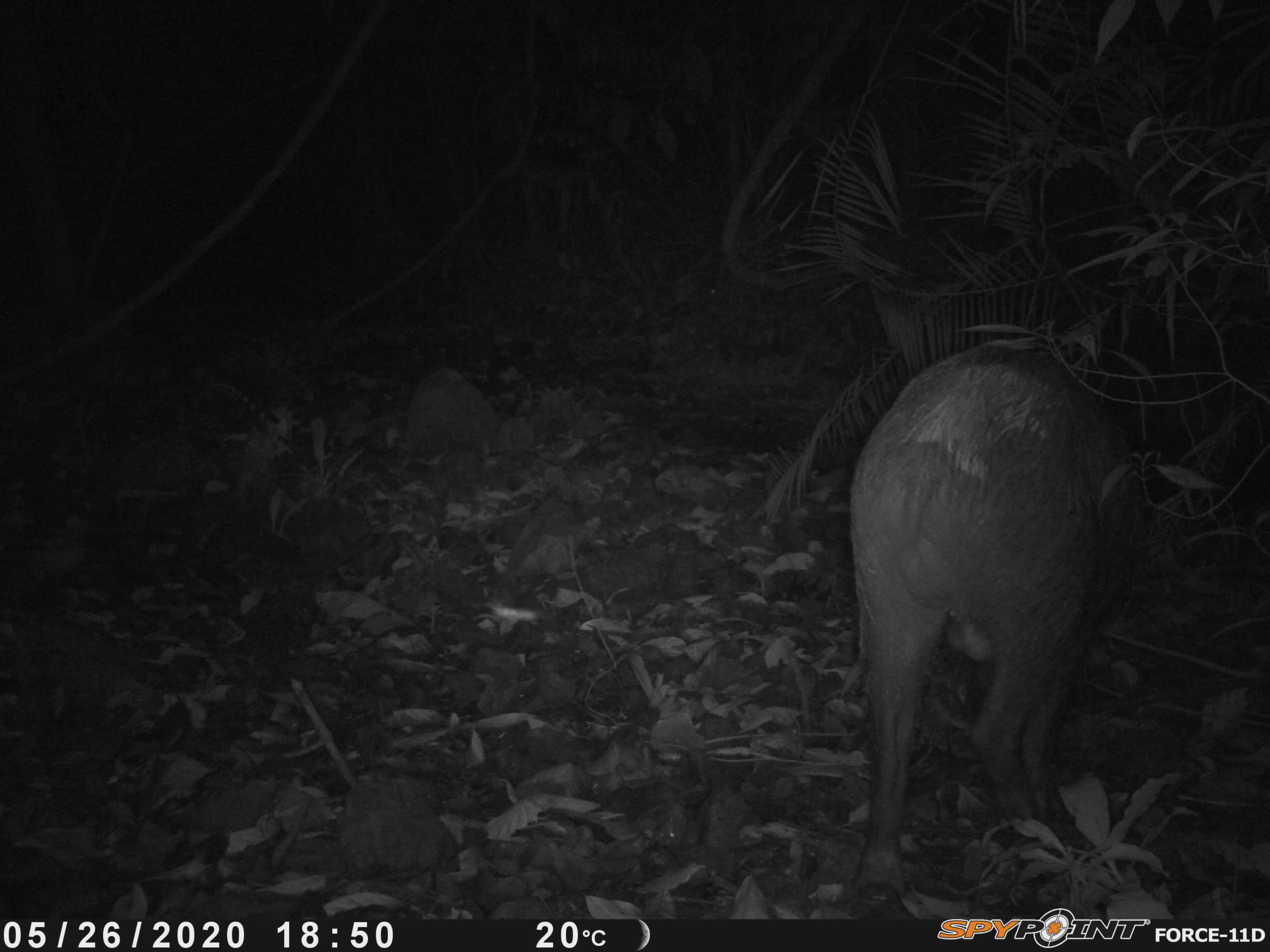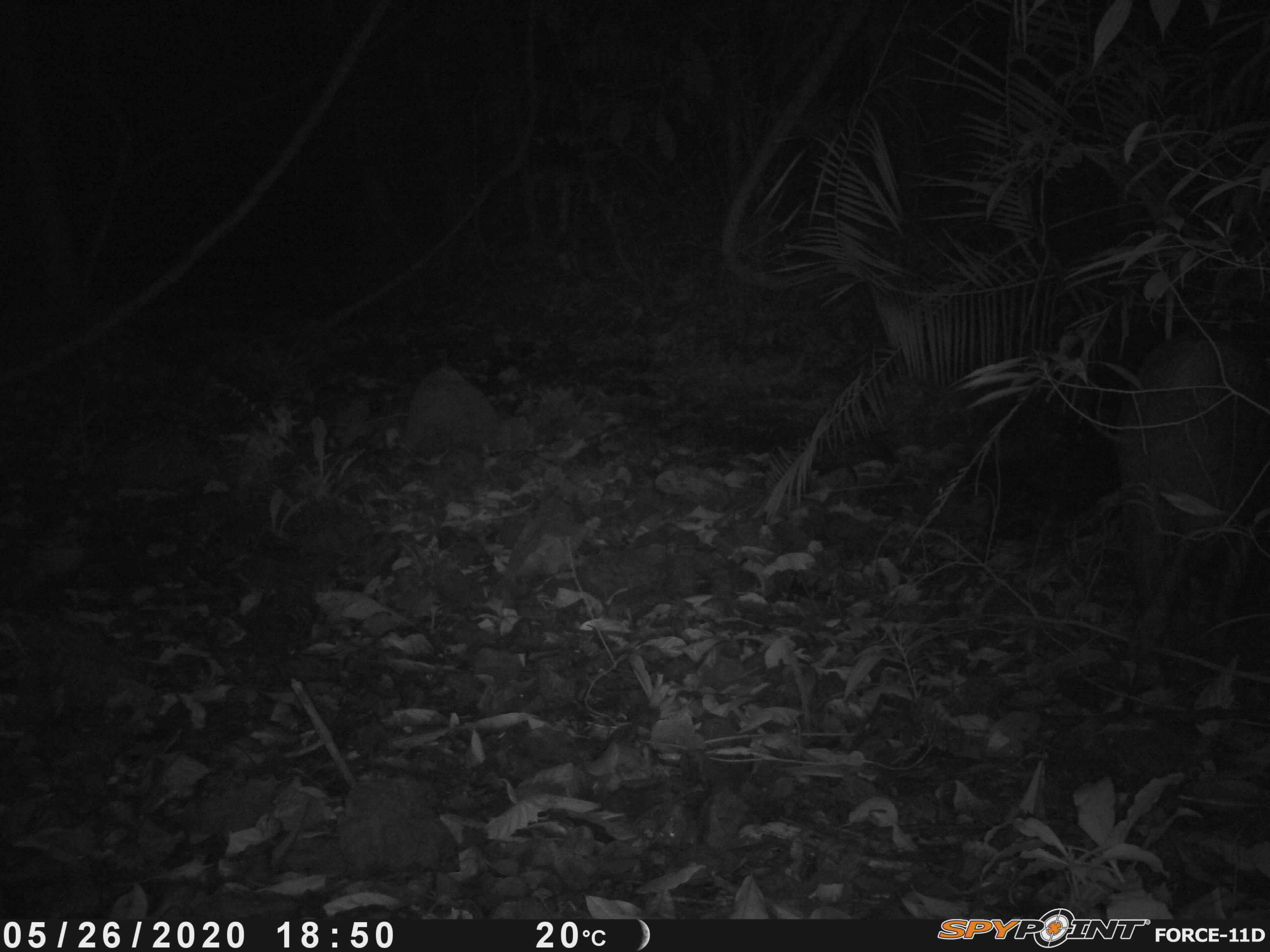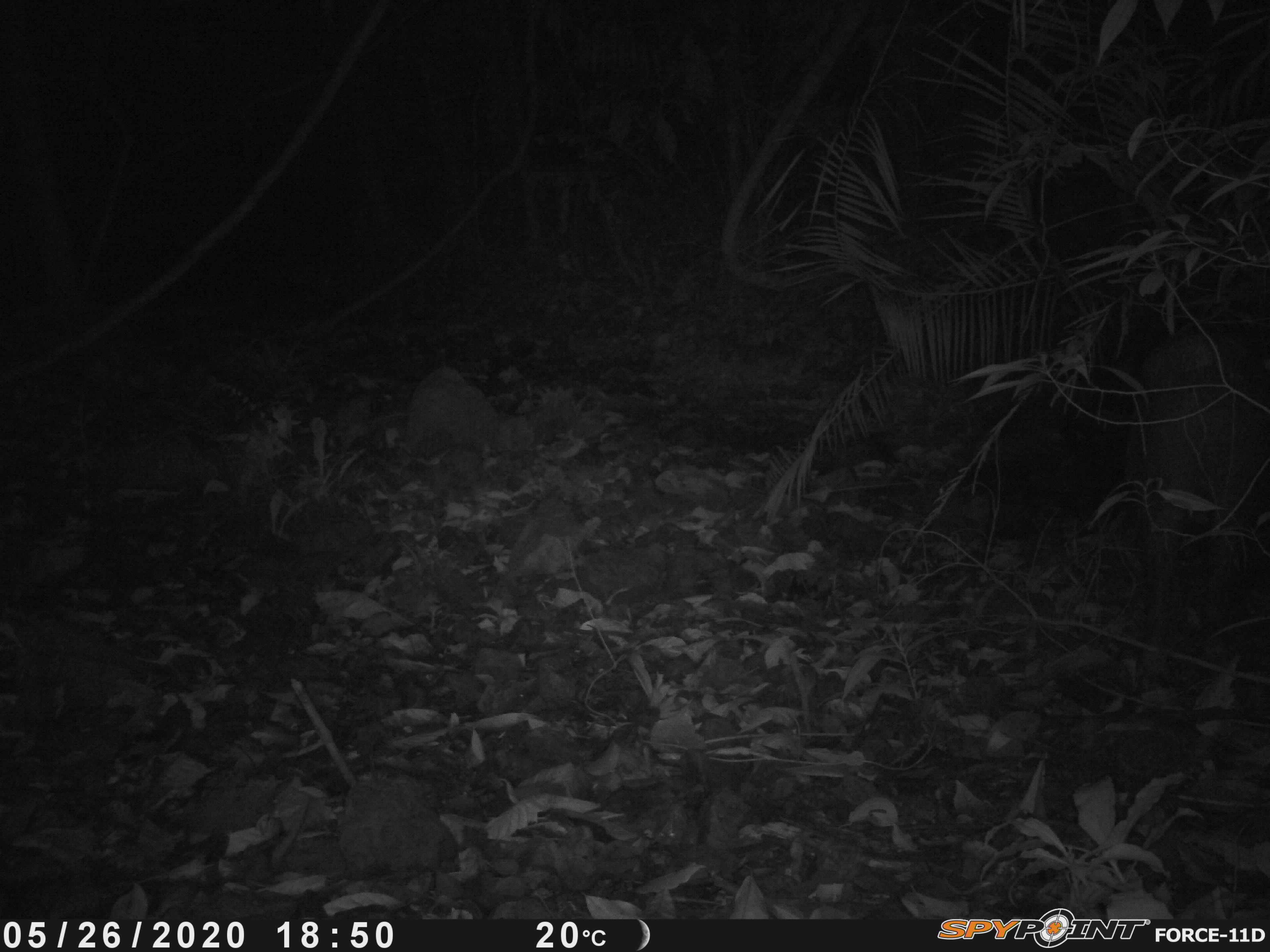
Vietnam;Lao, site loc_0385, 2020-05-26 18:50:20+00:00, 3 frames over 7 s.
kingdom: Animalia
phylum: Chordata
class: Mammalia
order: Artiodactyla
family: Suidae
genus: Sus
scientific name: Sus scrofa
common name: eurasian wild pig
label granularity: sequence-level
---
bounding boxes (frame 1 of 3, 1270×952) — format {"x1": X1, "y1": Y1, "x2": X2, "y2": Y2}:
eurasian wild pig: {"x1": 848, "y1": 340, "x2": 1147, "y2": 898}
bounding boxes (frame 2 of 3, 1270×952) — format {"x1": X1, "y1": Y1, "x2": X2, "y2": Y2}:
eurasian wild pig: {"x1": 1104, "y1": 336, "x2": 1270, "y2": 682}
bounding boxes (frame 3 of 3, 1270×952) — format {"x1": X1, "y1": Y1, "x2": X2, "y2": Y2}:
eurasian wild pig: {"x1": 1119, "y1": 321, "x2": 1270, "y2": 642}